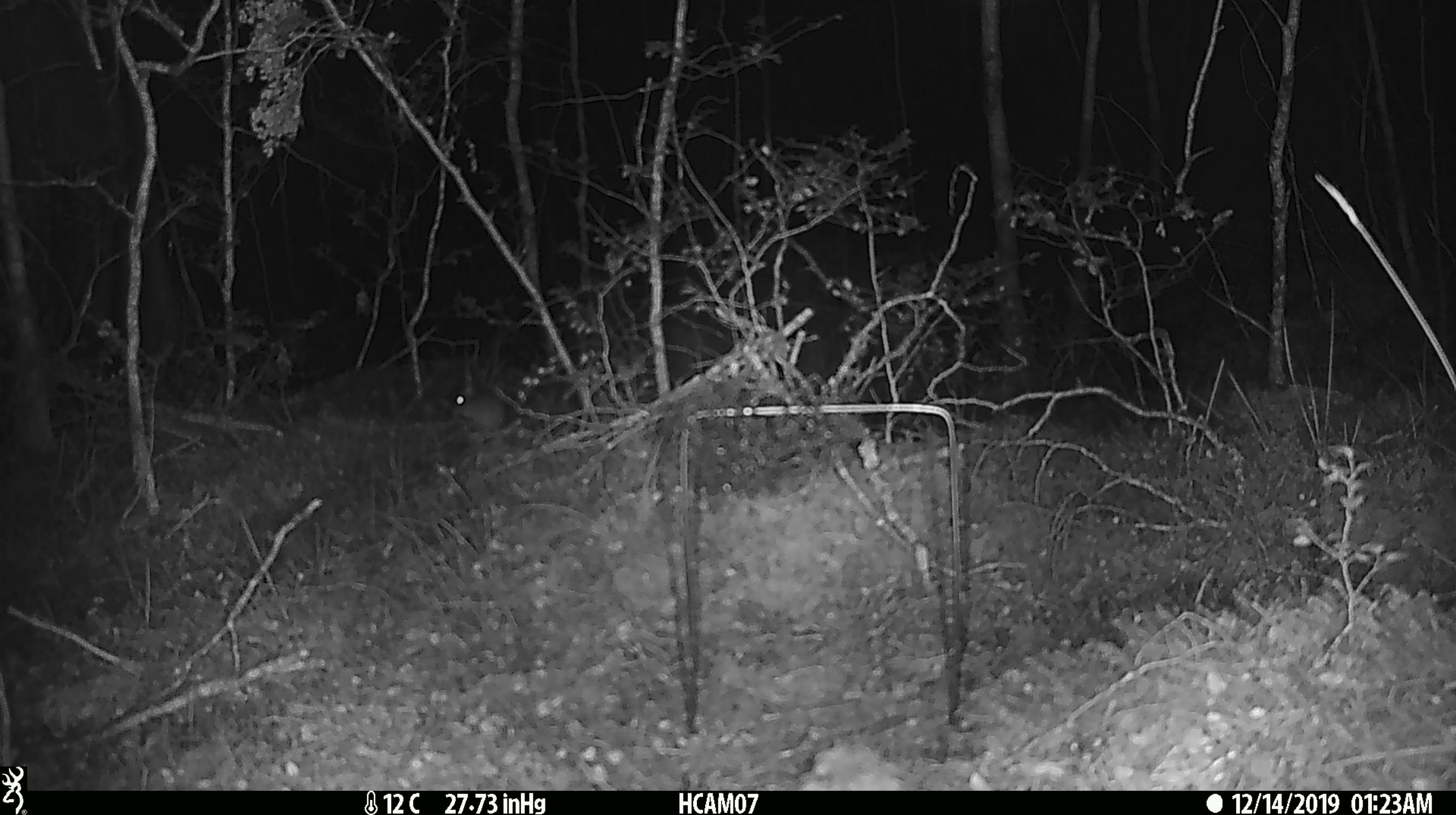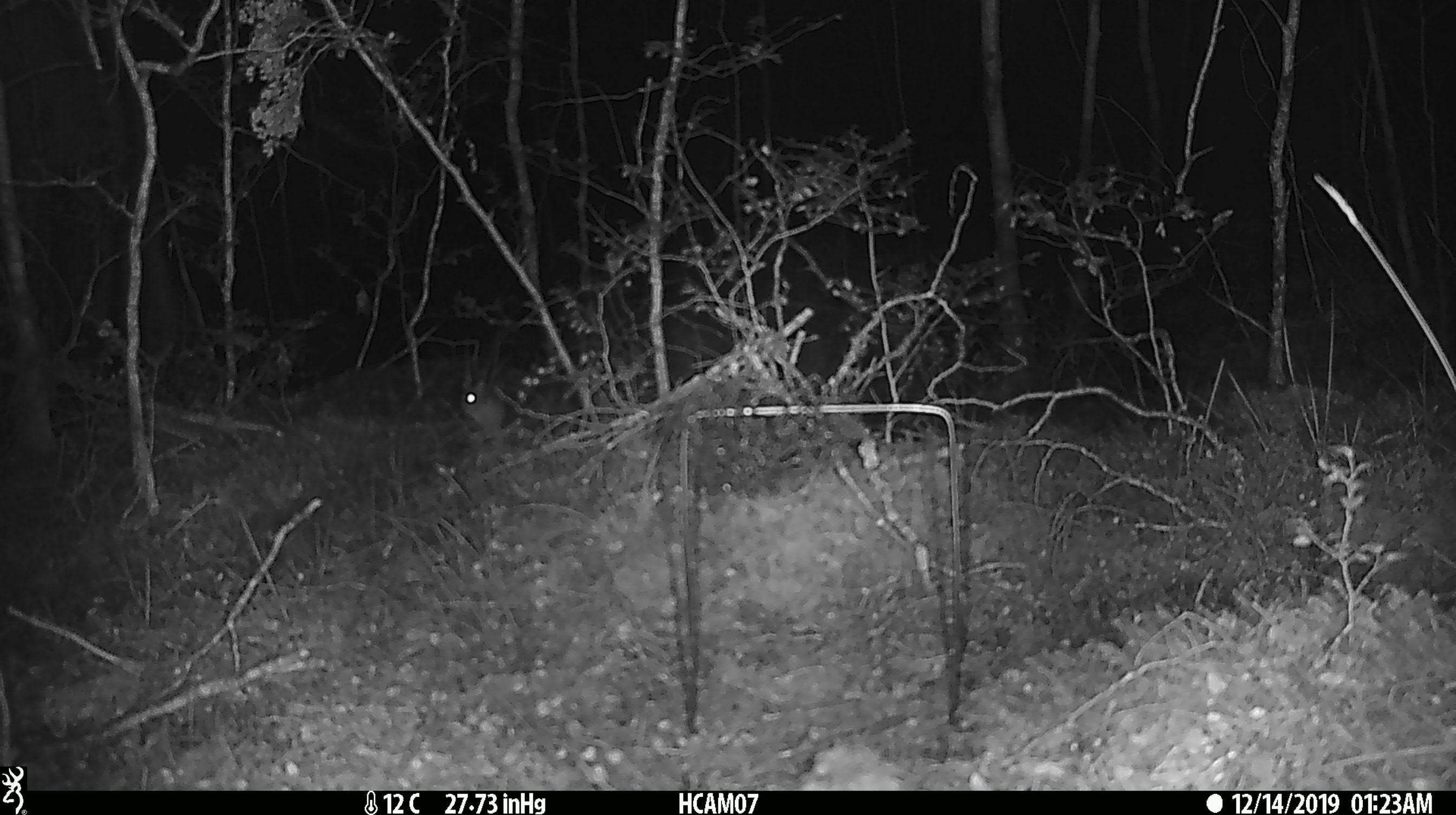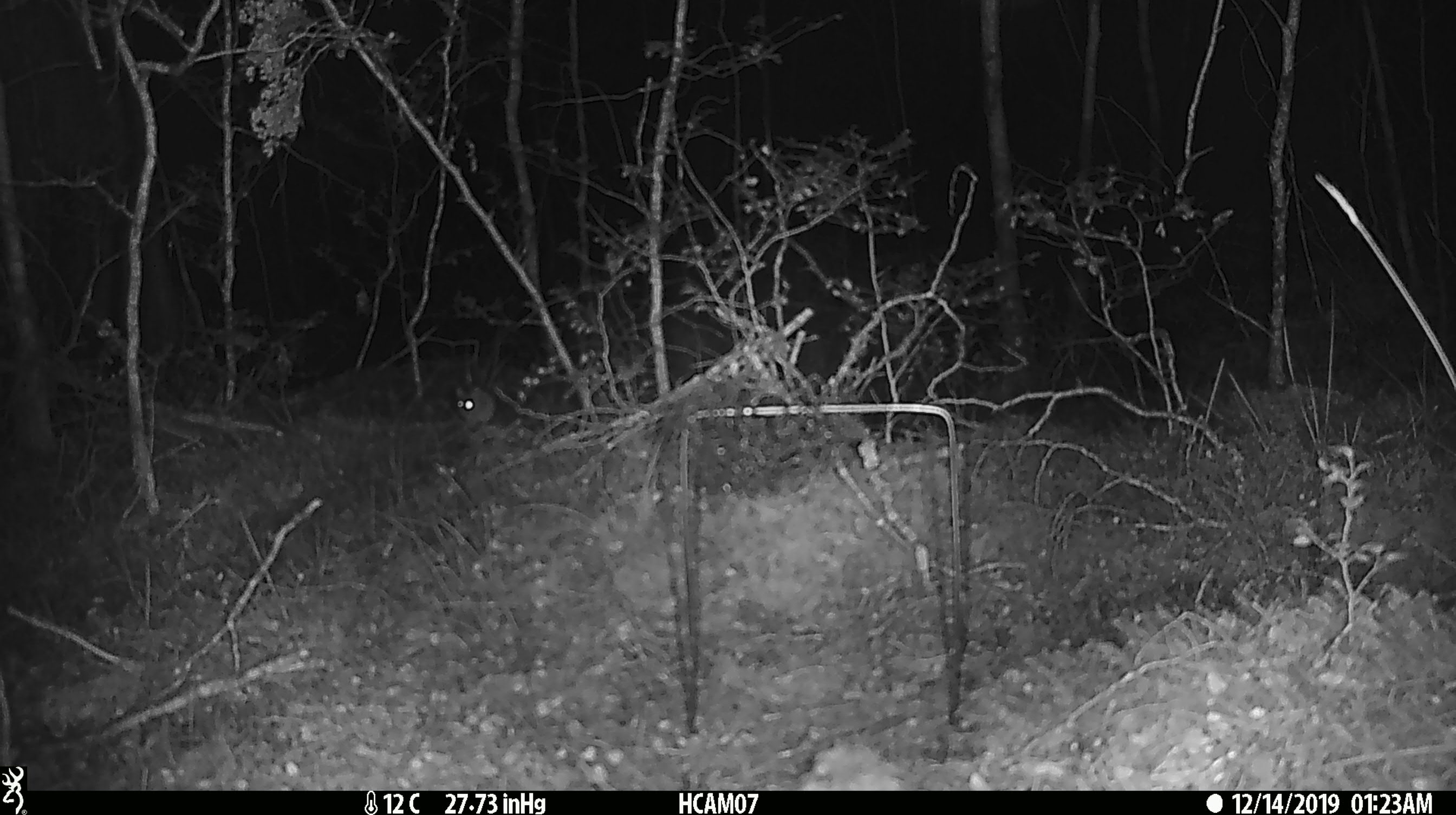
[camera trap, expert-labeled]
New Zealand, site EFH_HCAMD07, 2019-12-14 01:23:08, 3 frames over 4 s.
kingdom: Animalia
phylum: Chordata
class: Mammalia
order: Rodentia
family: Muridae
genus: Mus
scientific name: Mus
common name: mouse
Mouse (Mus).